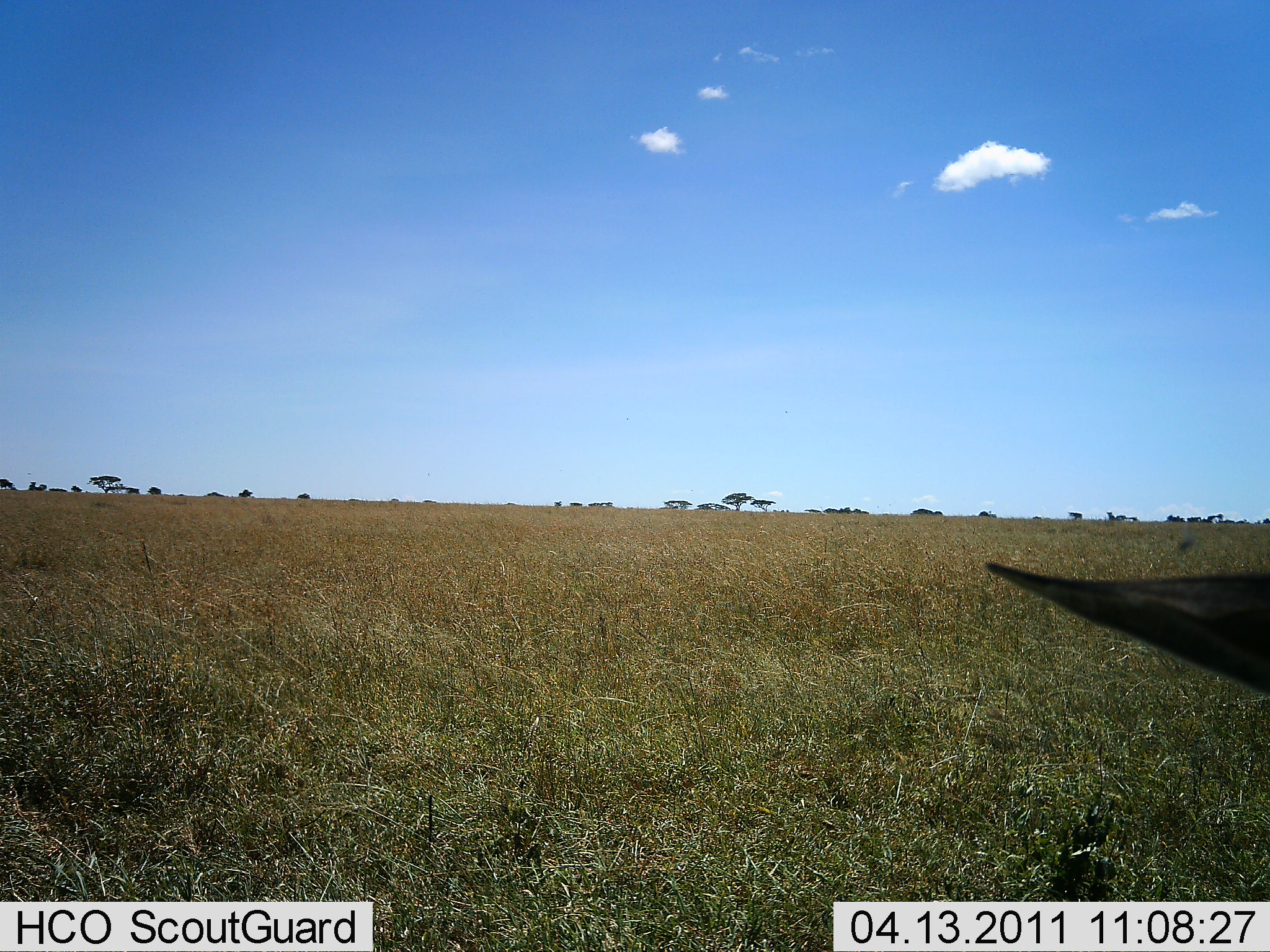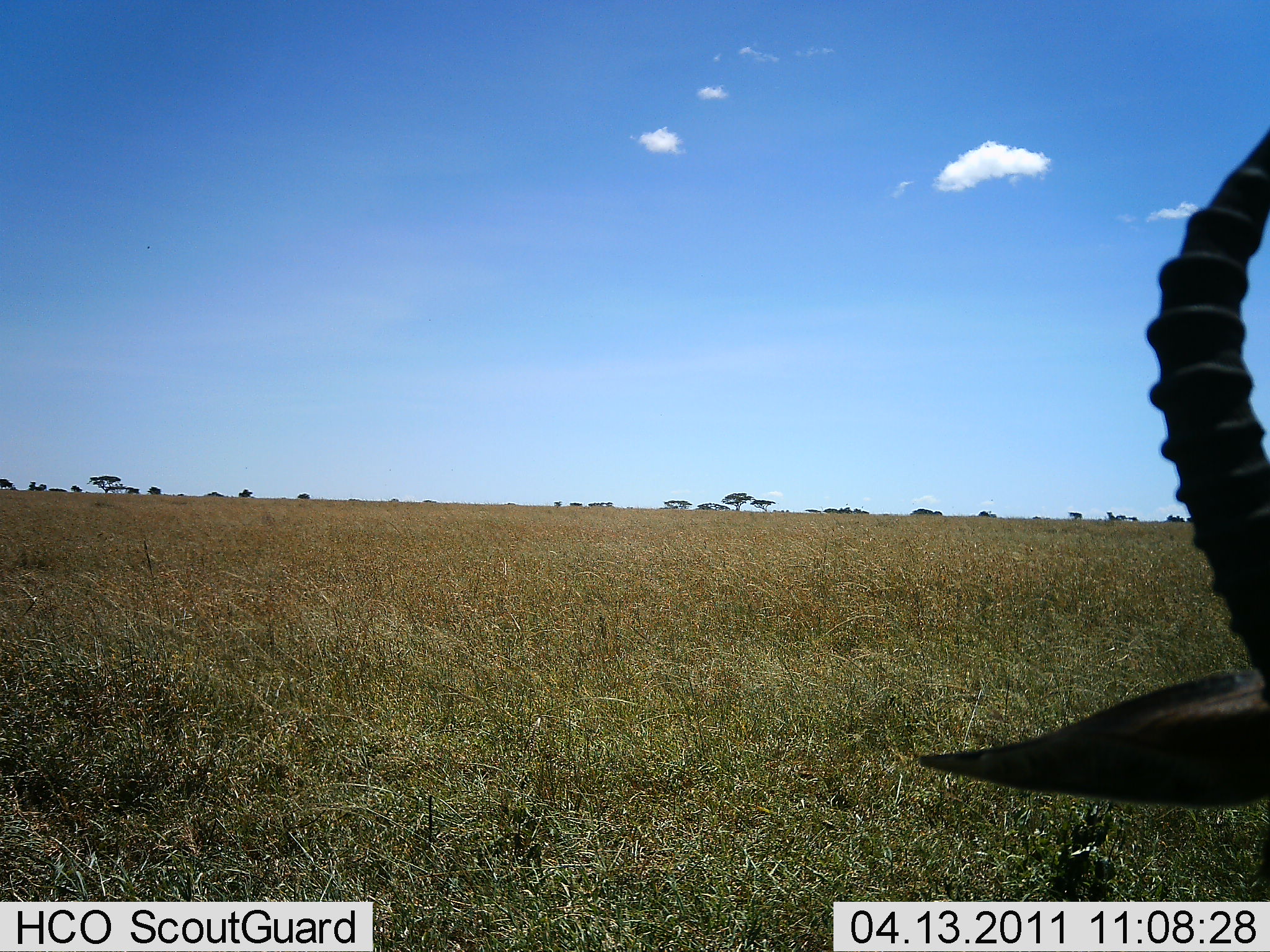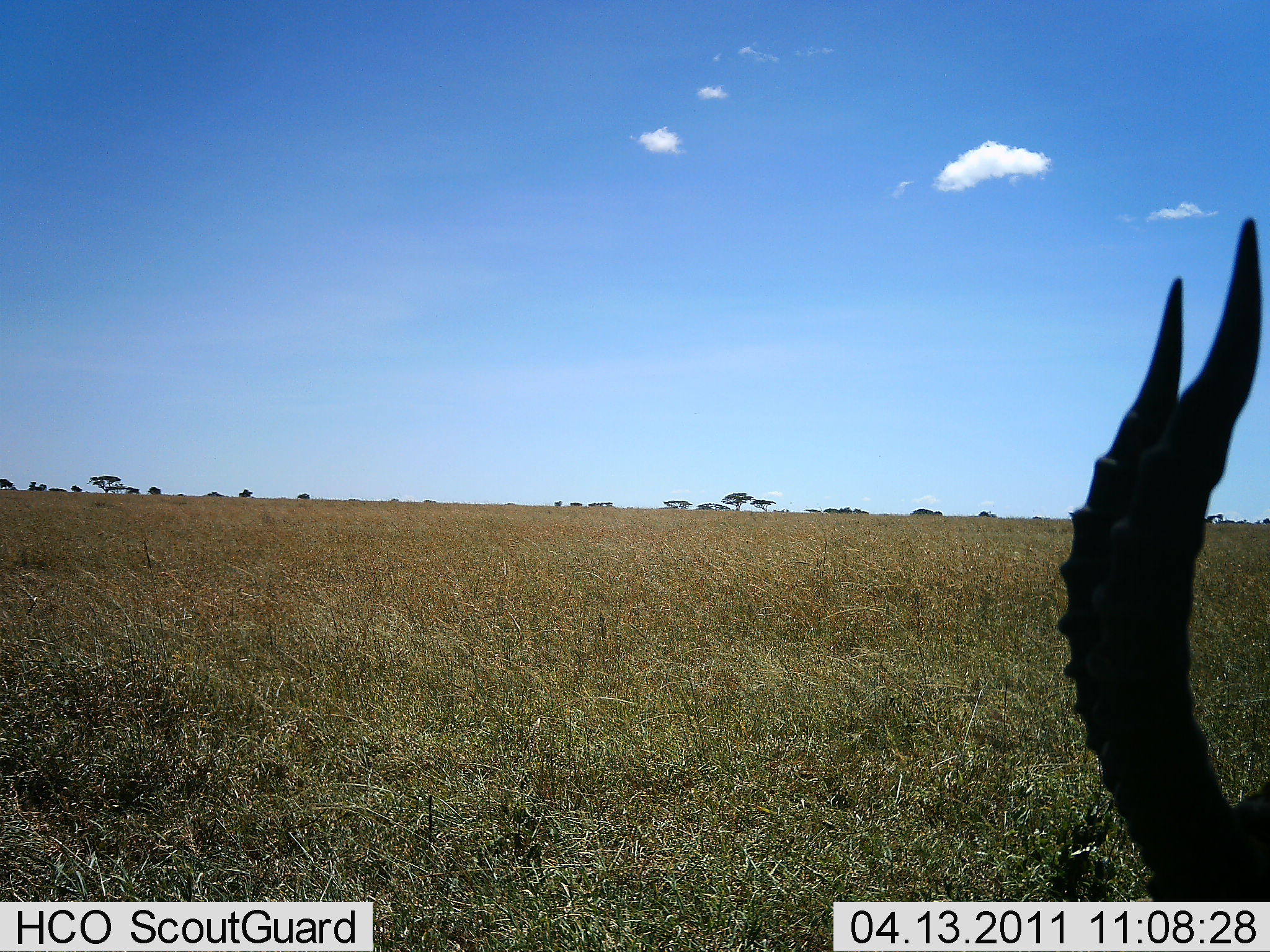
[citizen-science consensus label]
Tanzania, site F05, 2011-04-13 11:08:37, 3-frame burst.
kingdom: Animalia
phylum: Chordata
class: Mammalia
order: Artiodactyla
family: Bovidae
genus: Eudorcas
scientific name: Eudorcas thomsonii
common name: thomson's gazelle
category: gazellethomsons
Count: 1.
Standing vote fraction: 50%.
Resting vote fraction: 10%.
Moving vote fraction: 10%.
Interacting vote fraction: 0%.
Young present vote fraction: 0%.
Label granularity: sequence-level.